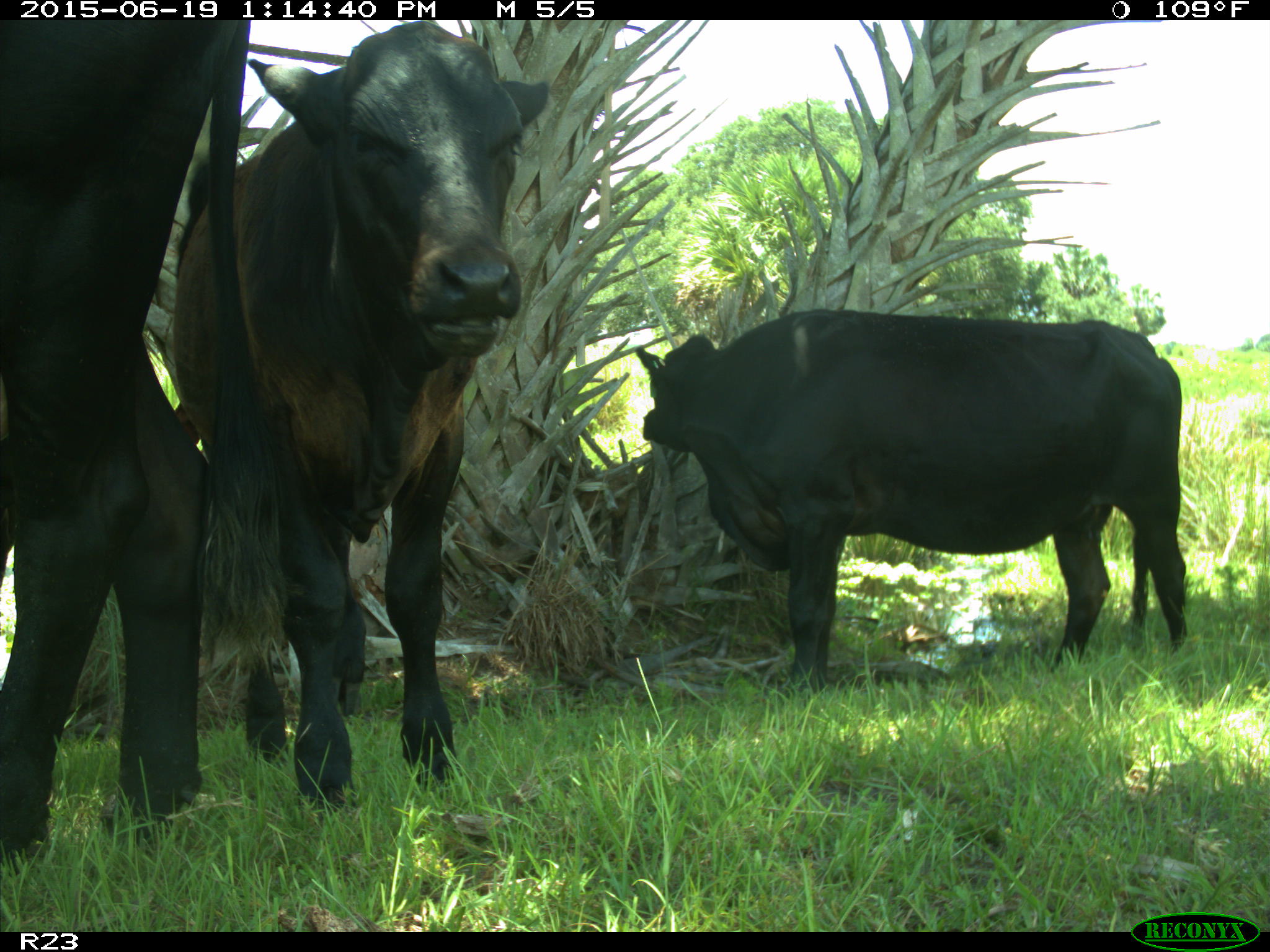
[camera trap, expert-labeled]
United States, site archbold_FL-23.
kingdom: Animalia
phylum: Chordata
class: Mammalia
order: Artiodactyla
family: Suidae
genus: Sus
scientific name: Sus scrofa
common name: wild boar